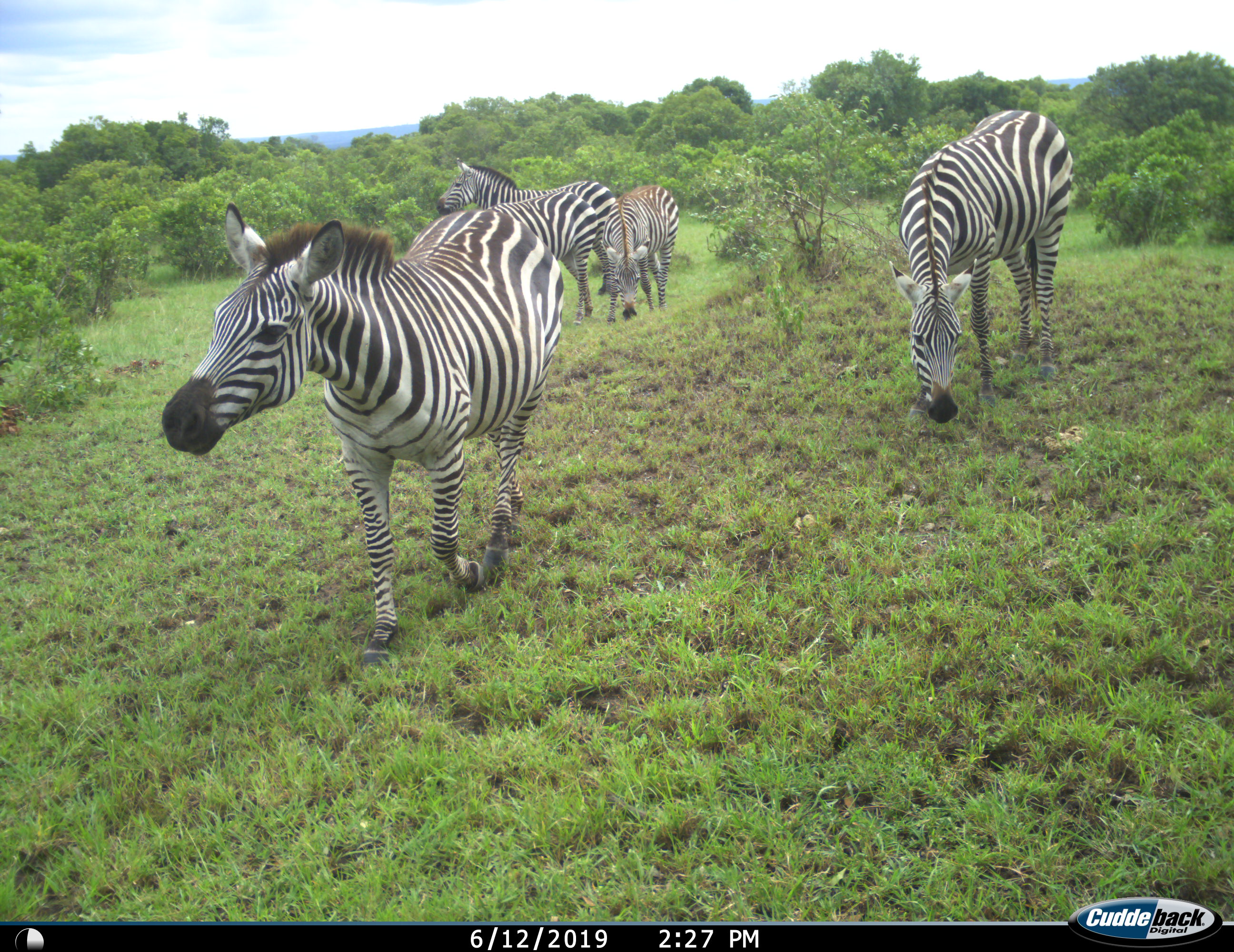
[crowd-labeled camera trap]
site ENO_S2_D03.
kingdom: Animalia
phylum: Chordata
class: Mammalia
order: Perissodactyla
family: Equidae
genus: Equus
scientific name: Equus quagga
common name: plains zebra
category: zebraplains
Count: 5.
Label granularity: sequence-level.